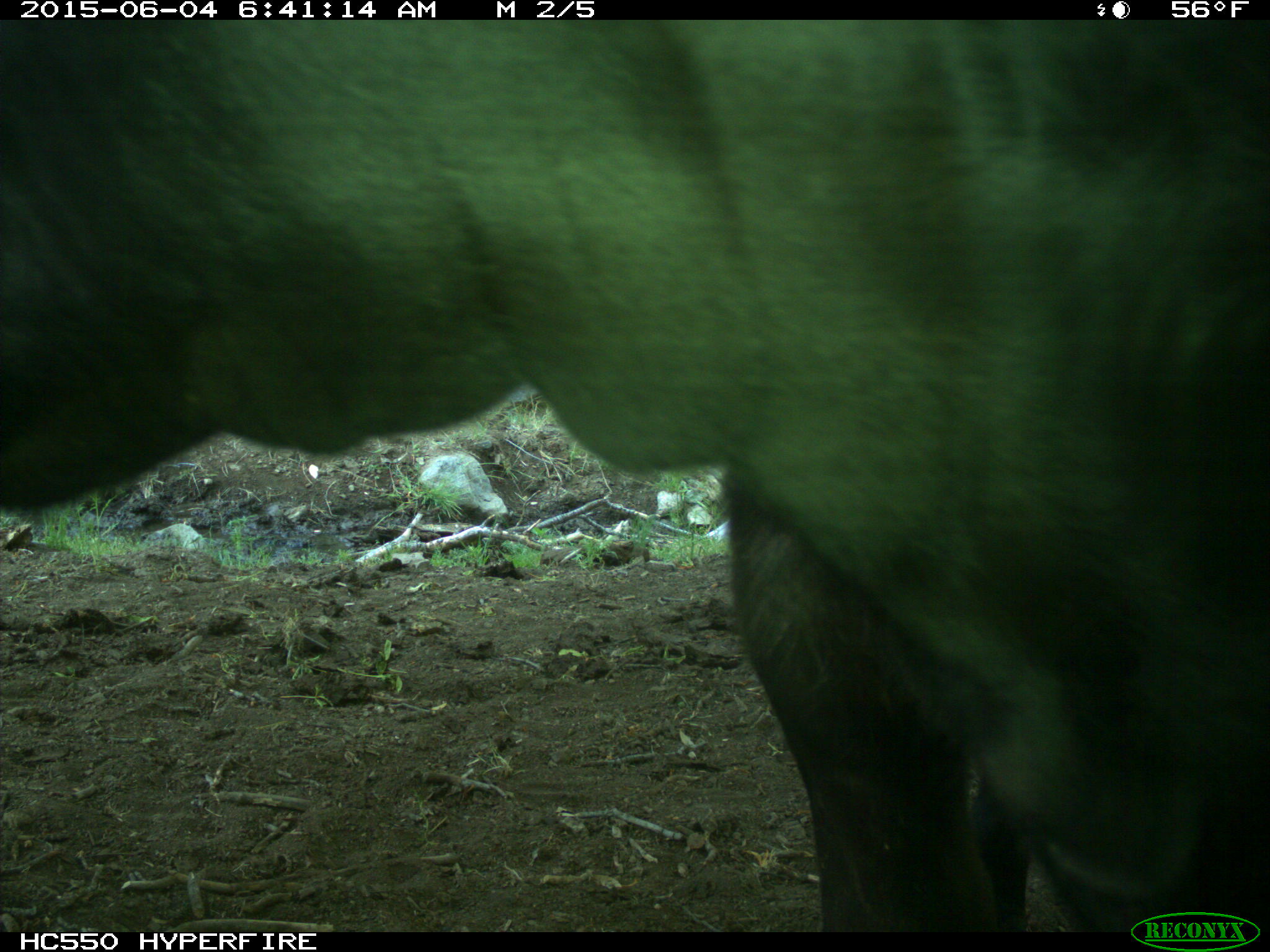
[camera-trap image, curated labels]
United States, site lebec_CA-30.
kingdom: Animalia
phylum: Chordata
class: Mammalia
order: Artiodactyla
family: Bovidae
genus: Bos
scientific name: Bos taurus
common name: domestic cow